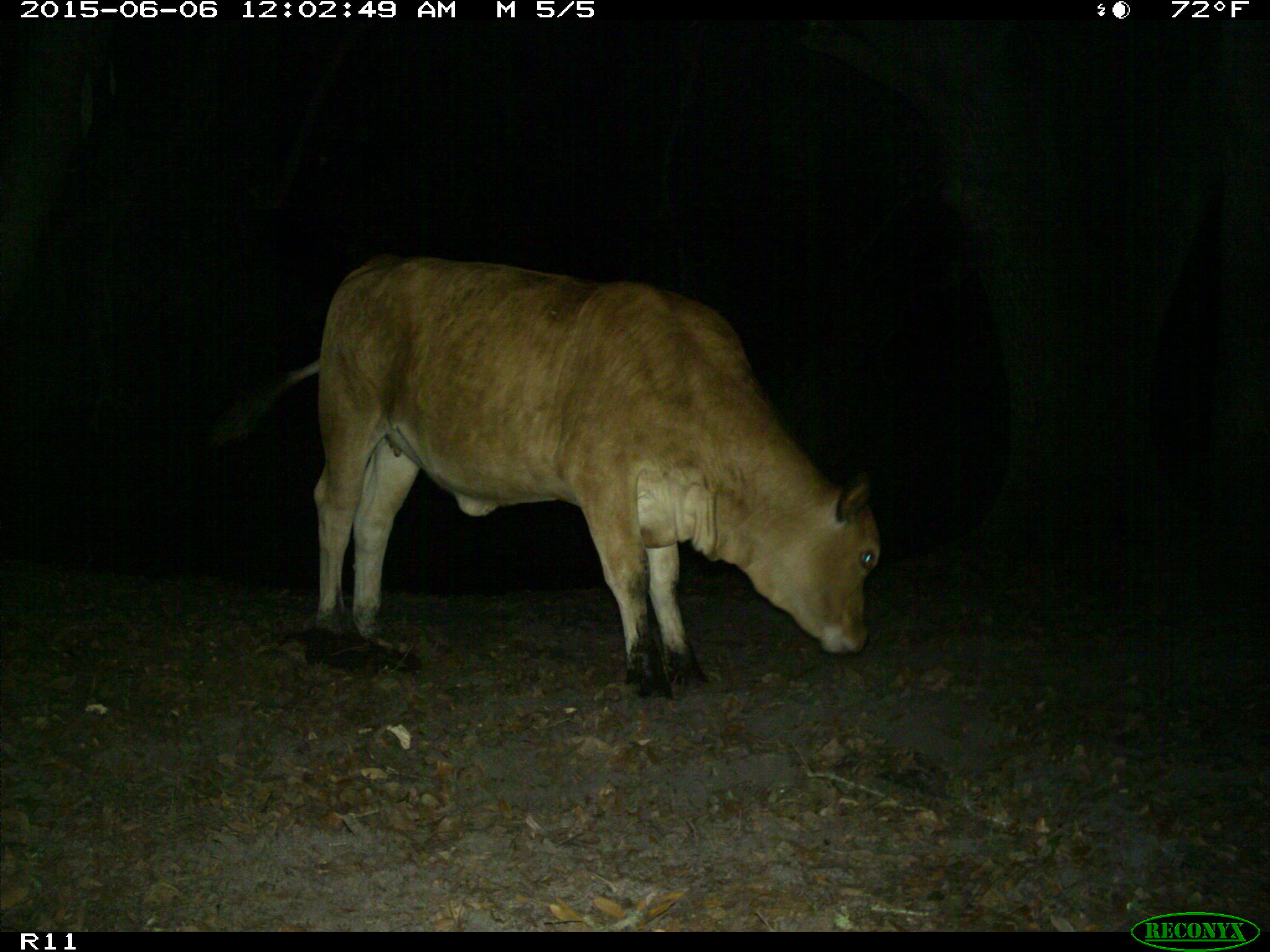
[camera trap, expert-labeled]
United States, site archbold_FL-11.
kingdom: Animalia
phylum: Chordata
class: Mammalia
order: Artiodactyla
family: Bovidae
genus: Bos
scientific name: Bos taurus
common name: domestic cow